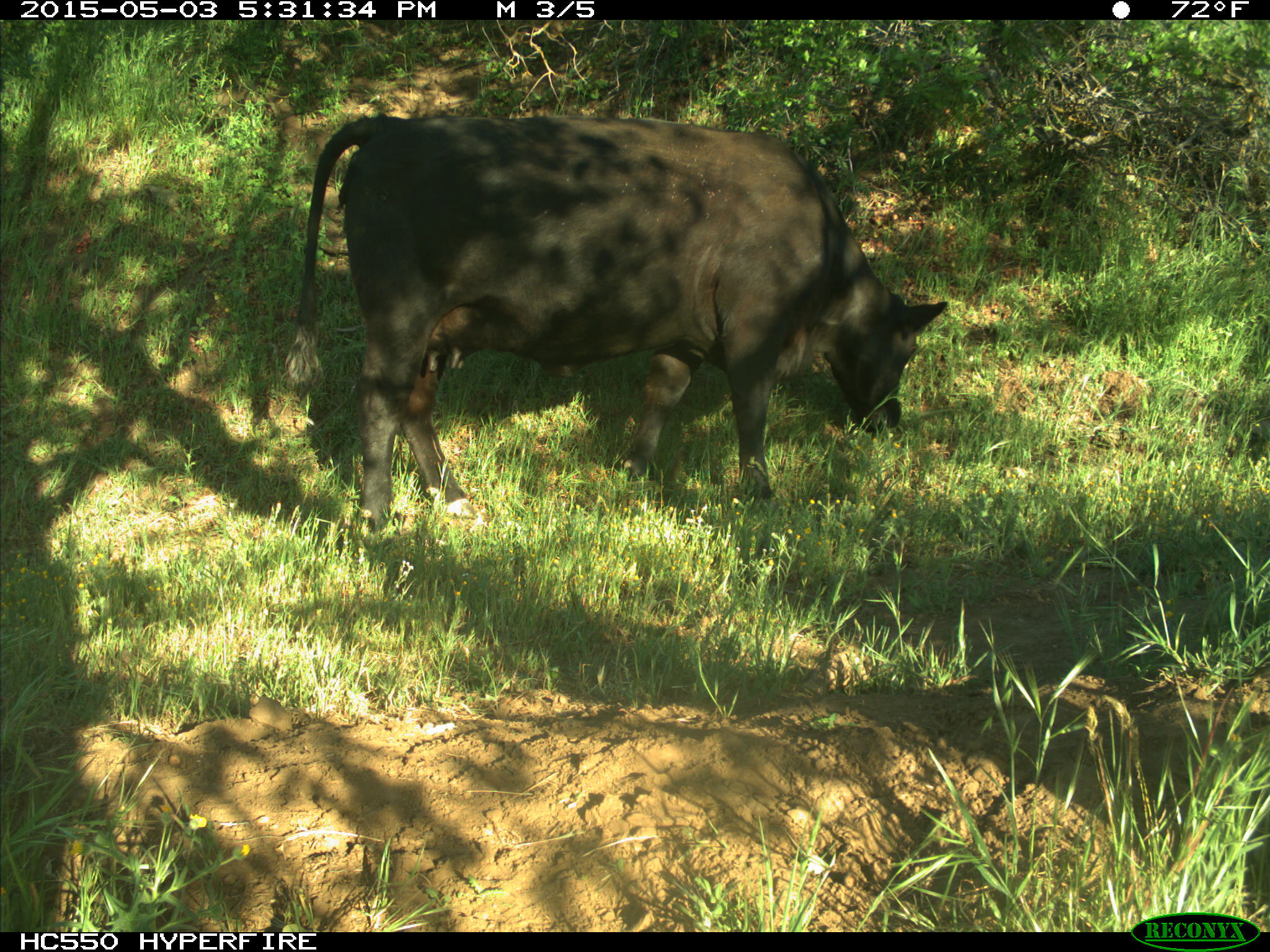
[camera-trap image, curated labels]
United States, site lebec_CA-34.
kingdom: Animalia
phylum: Chordata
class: Mammalia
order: Artiodactyla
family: Bovidae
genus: Bos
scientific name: Bos taurus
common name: domestic cow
Bos taurus (domestic cow).